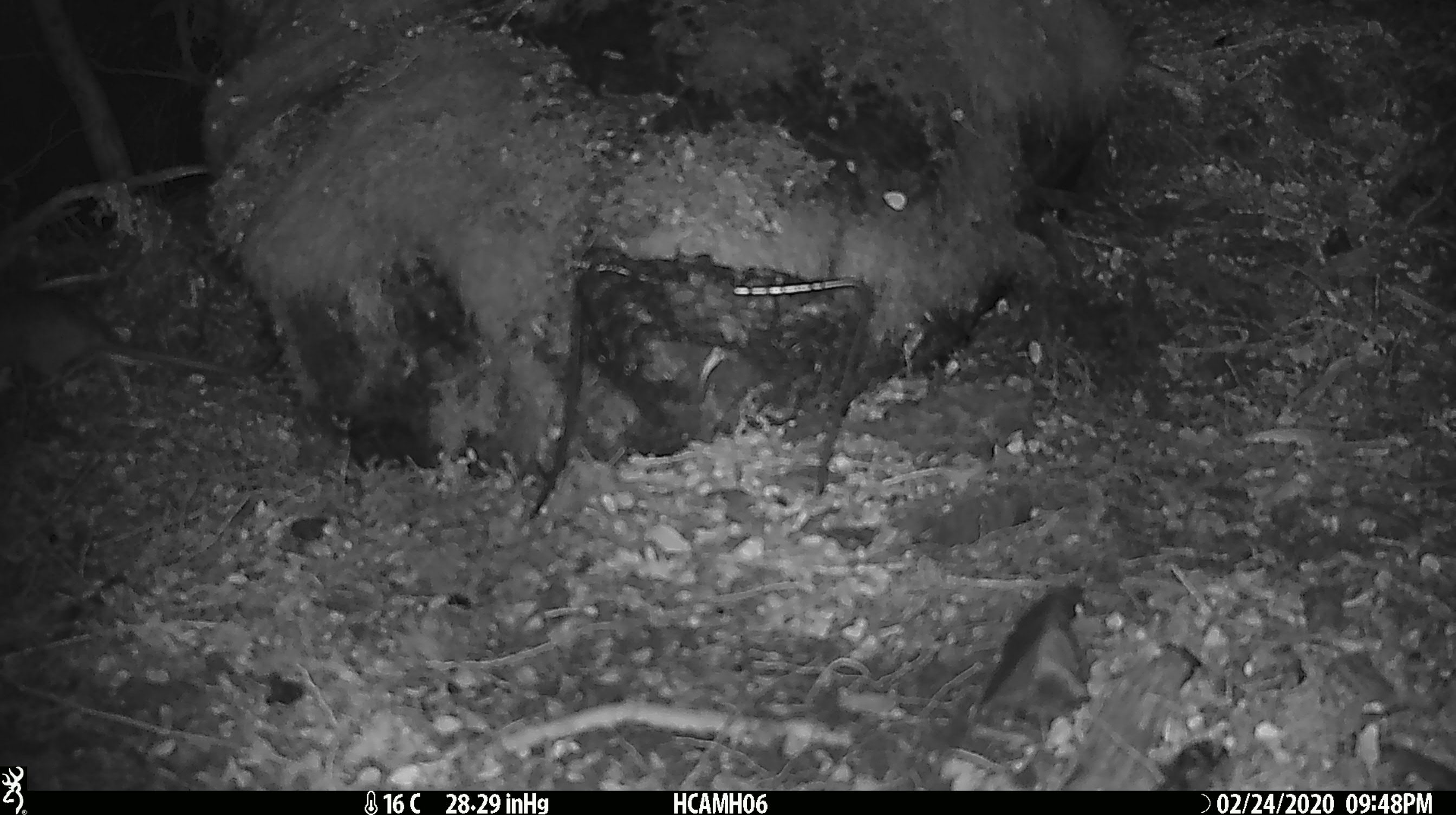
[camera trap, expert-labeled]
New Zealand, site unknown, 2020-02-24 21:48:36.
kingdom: Animalia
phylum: Chordata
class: Mammalia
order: Rodentia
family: Muridae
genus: Mus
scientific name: Mus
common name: mouse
Mouse (Mus).